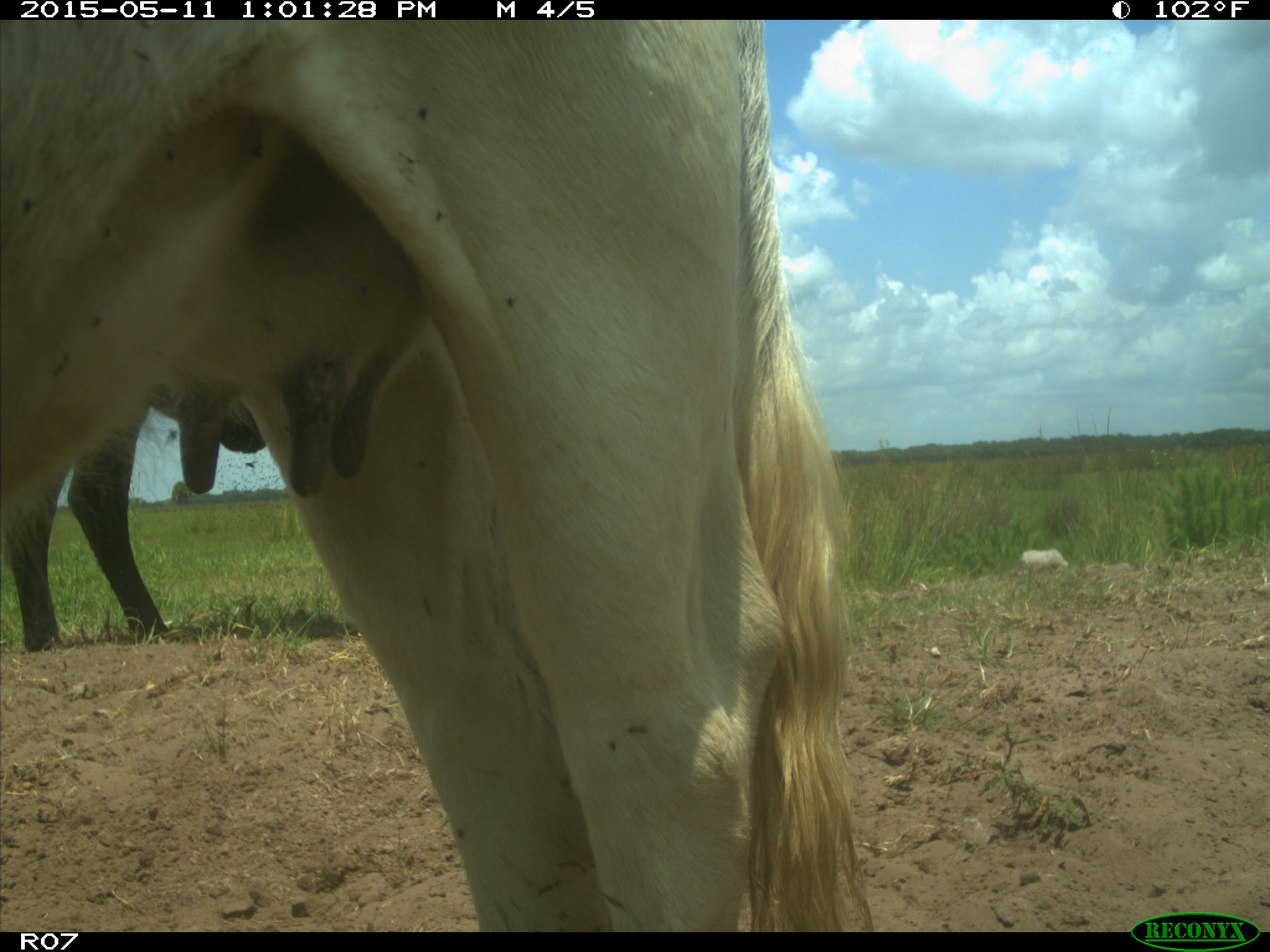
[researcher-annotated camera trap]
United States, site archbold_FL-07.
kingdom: Animalia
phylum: Chordata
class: Mammalia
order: Artiodactyla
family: Bovidae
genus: Bos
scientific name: Bos taurus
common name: domestic cow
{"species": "Bos taurus (domestic cow)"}